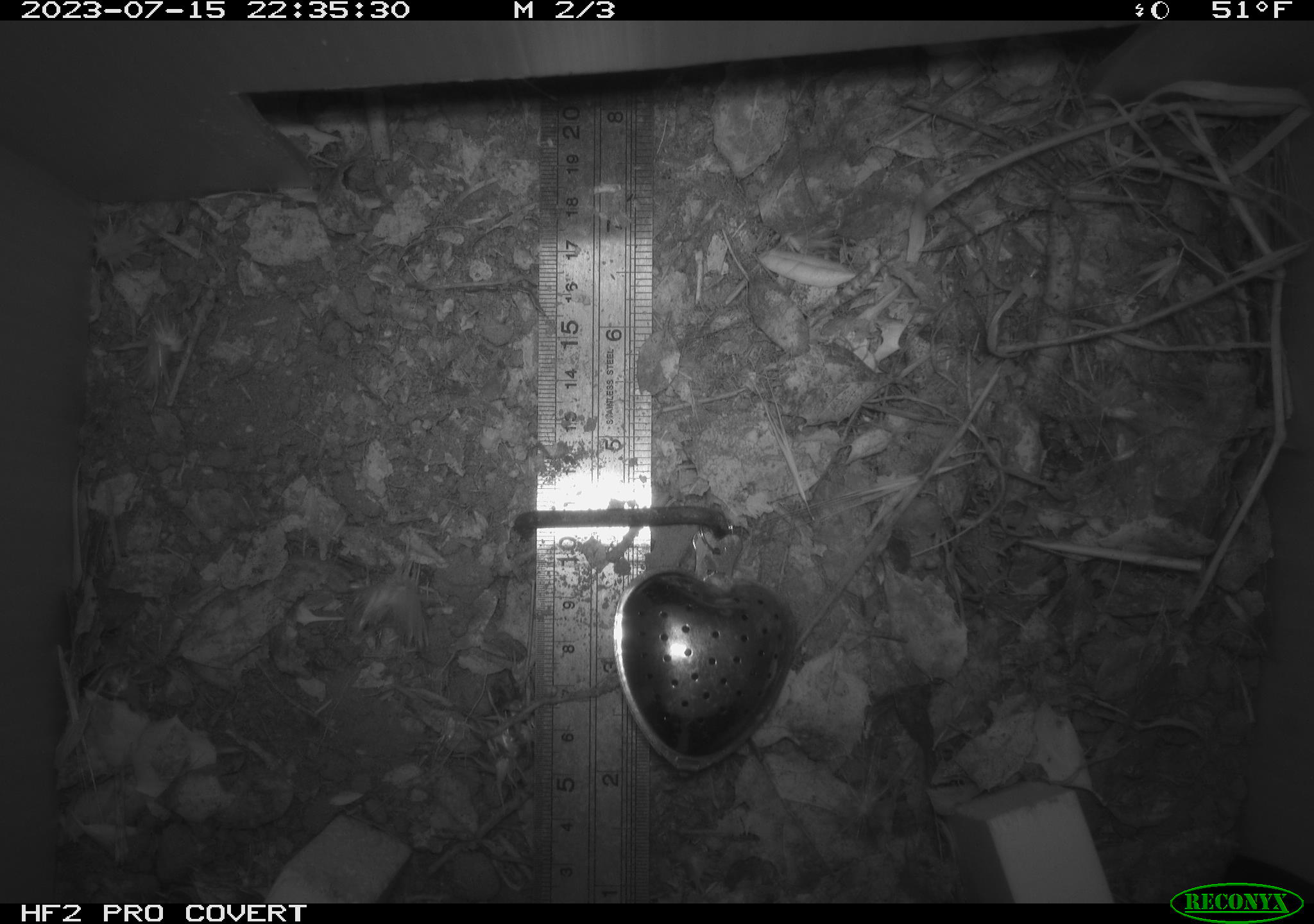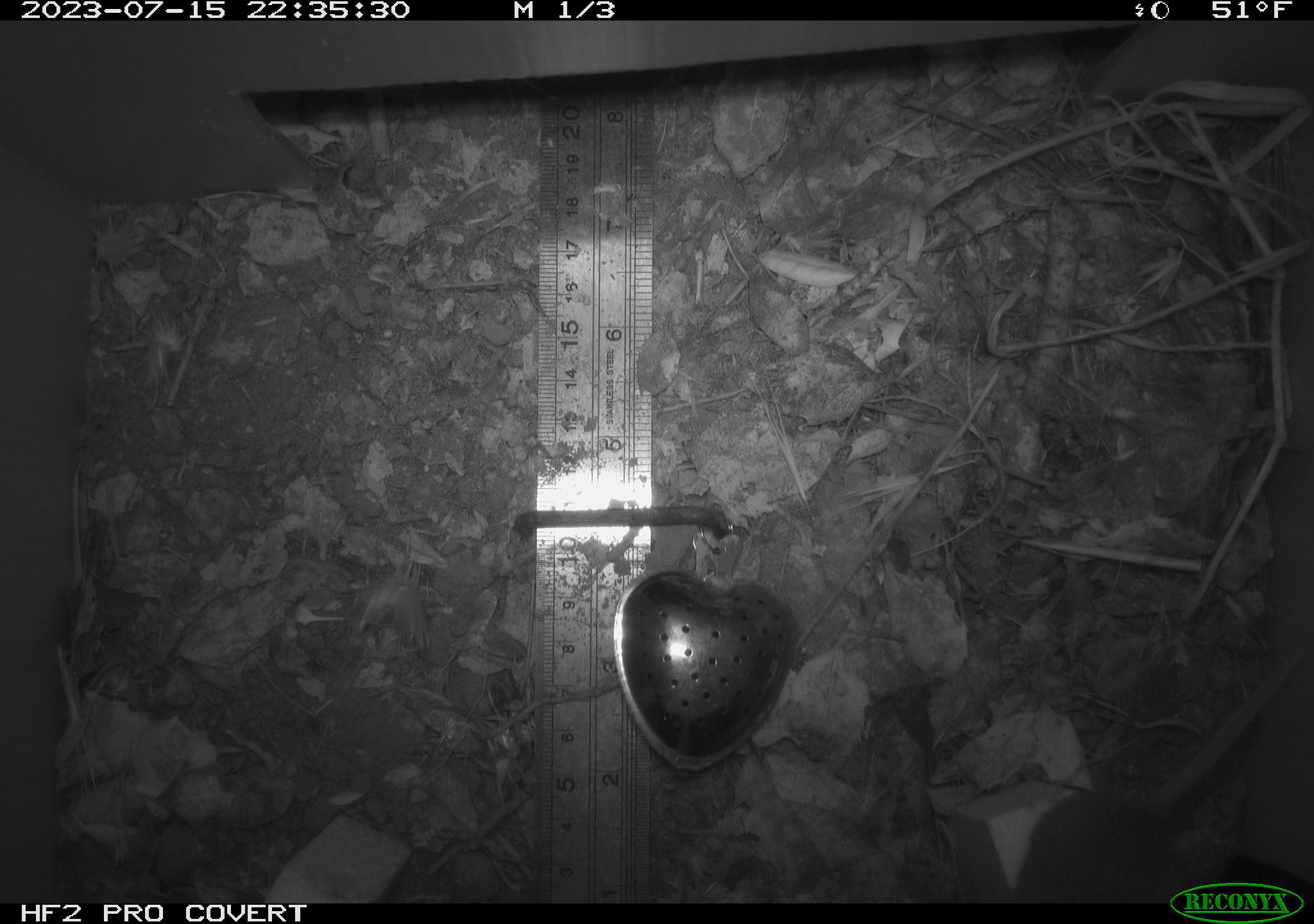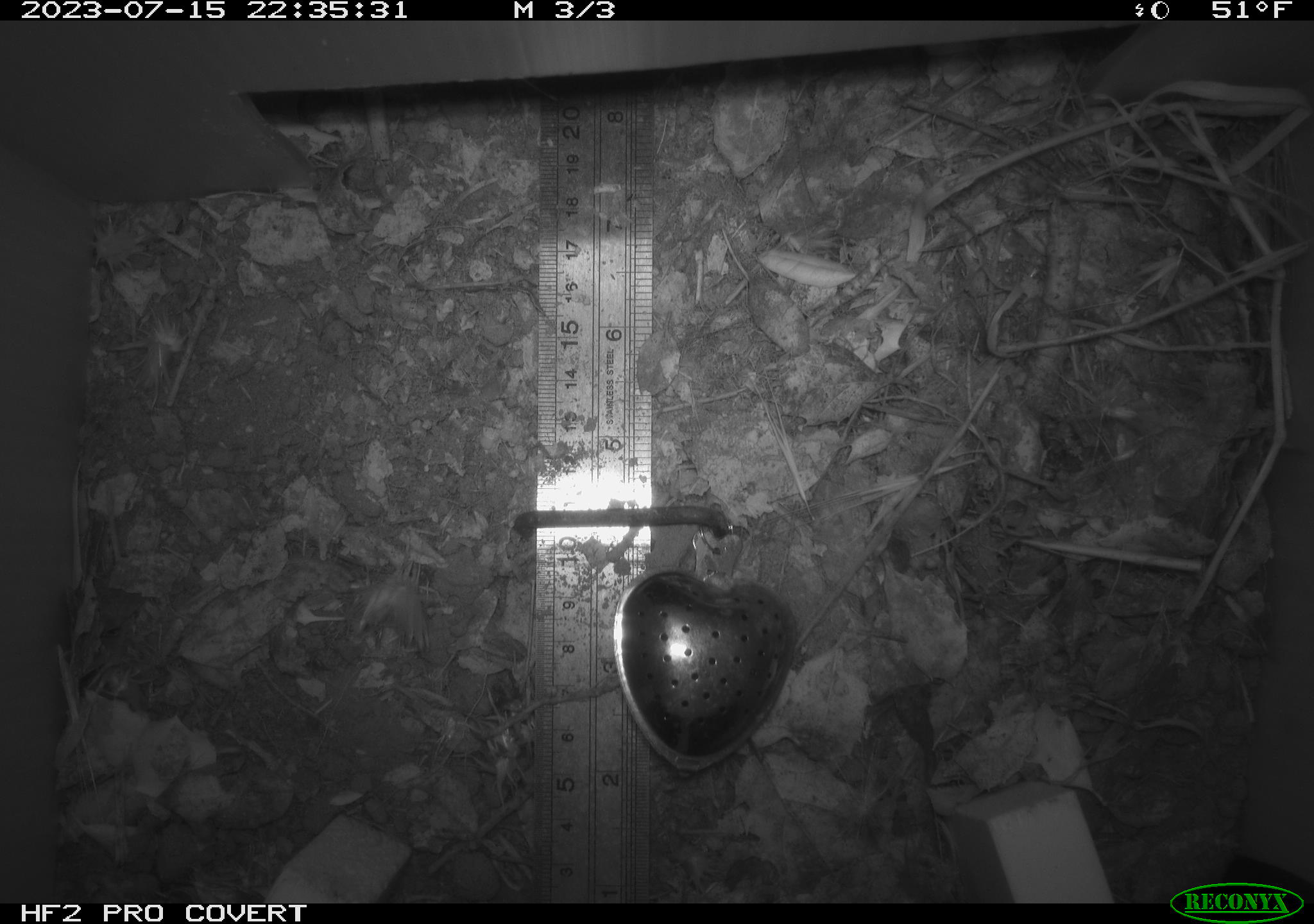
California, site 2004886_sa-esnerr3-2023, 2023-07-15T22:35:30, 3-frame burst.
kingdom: Animalia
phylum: Chordata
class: Mammalia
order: Rodentia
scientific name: Rodentia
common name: mouse species